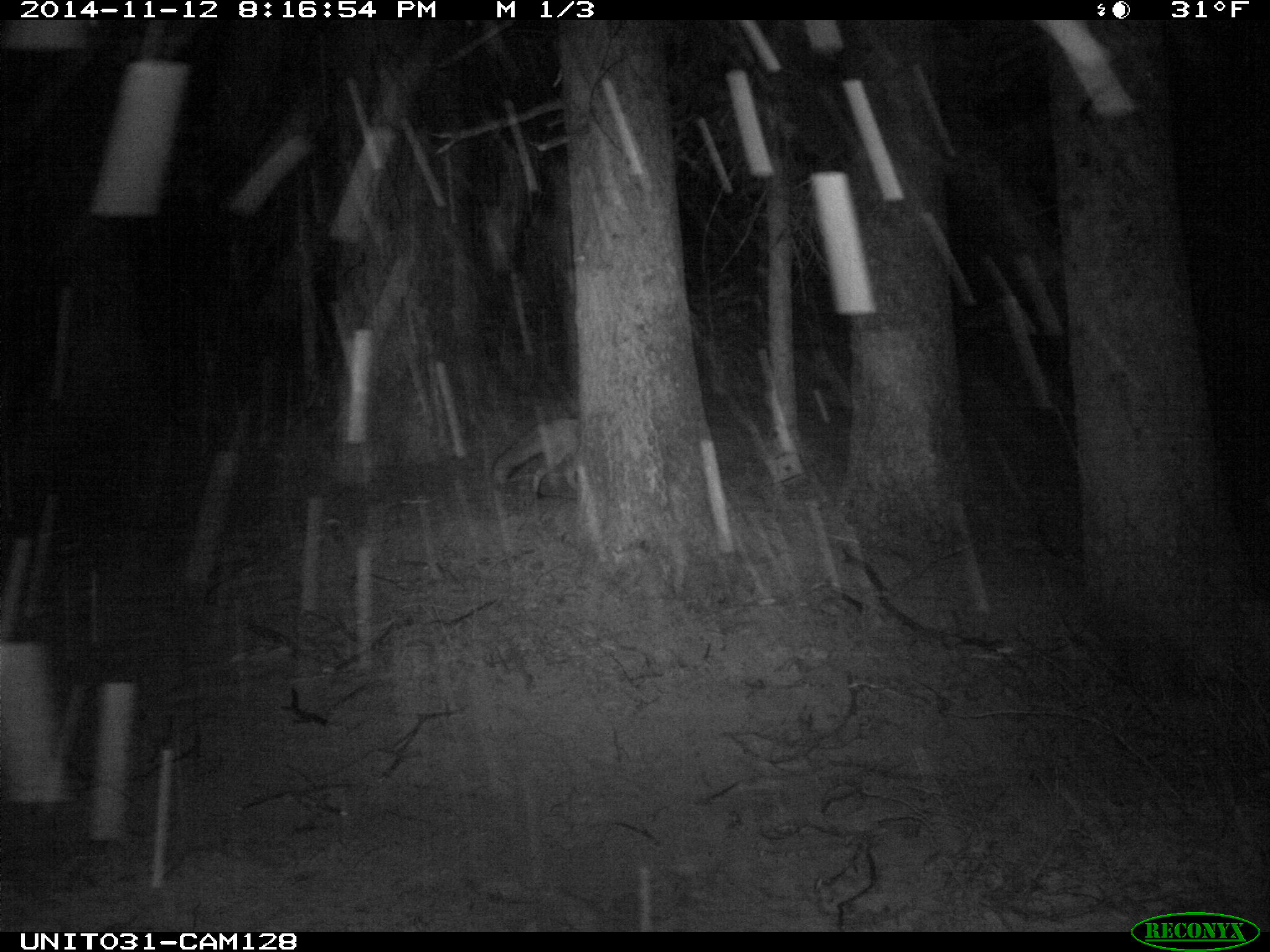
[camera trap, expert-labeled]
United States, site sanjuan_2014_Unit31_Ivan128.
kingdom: Animalia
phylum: Chordata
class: Mammalia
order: Carnivora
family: Canidae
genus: Vulpes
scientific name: Vulpes vulpes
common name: red fox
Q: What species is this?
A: Vulpes vulpes (red fox).